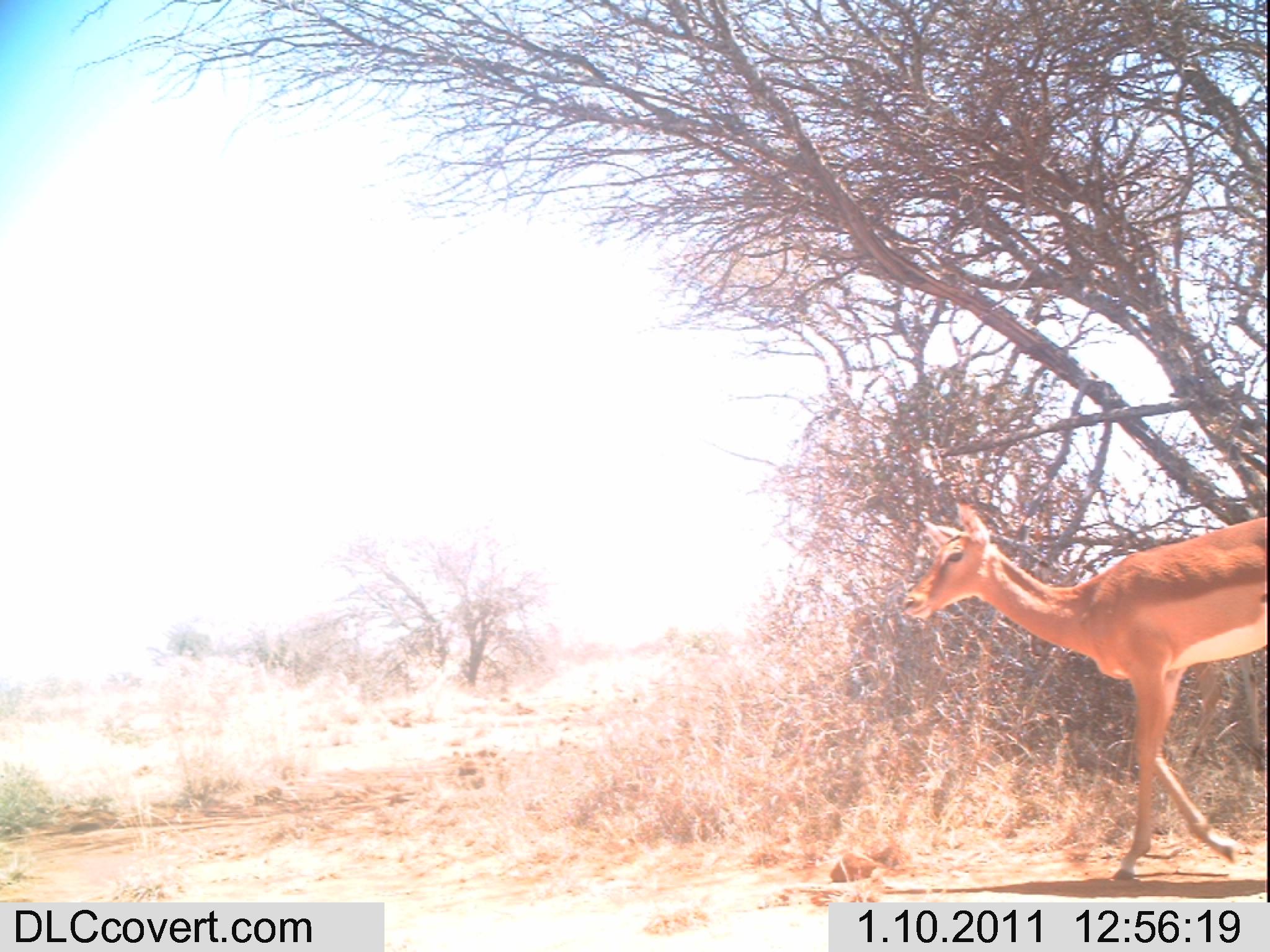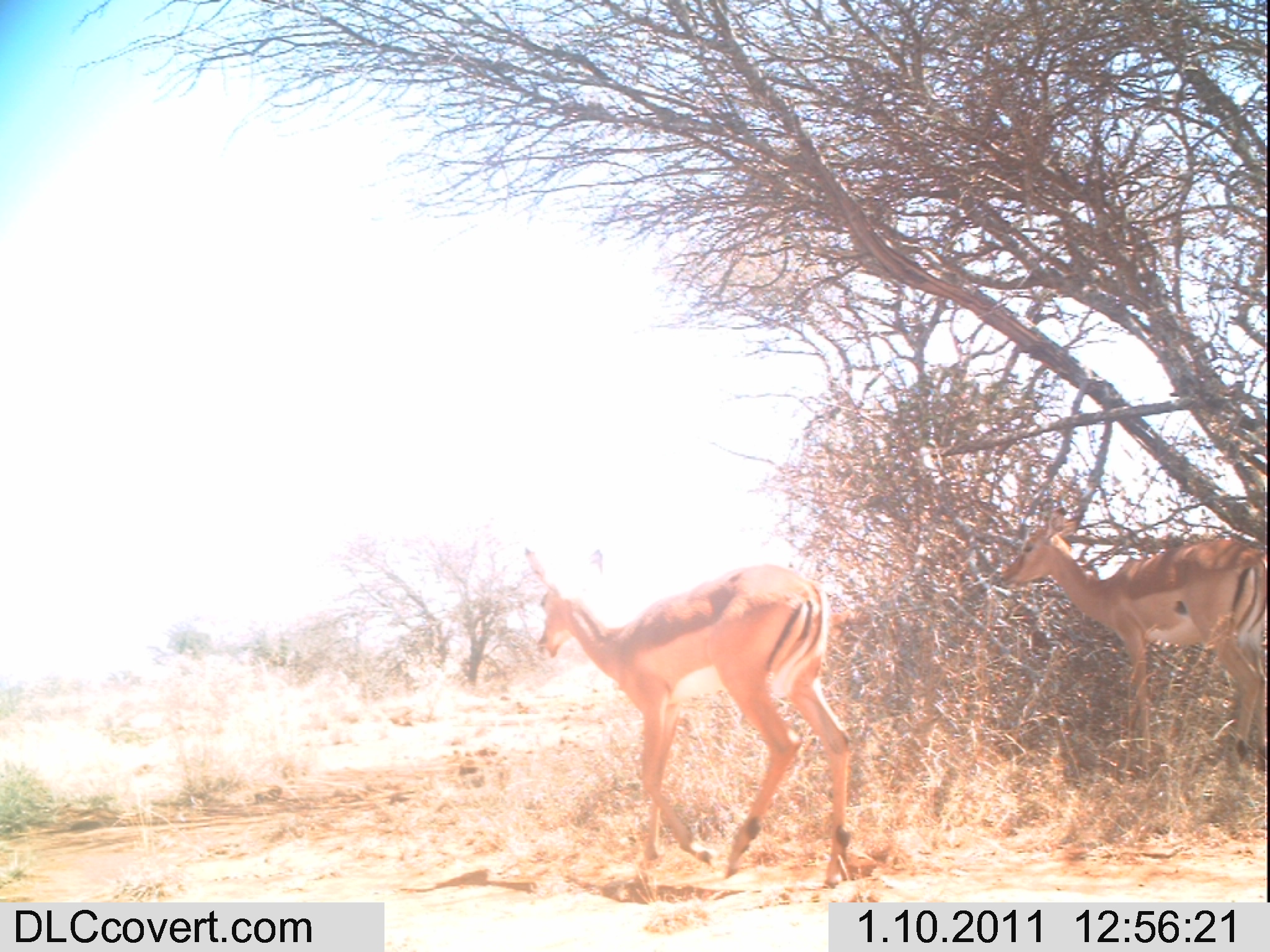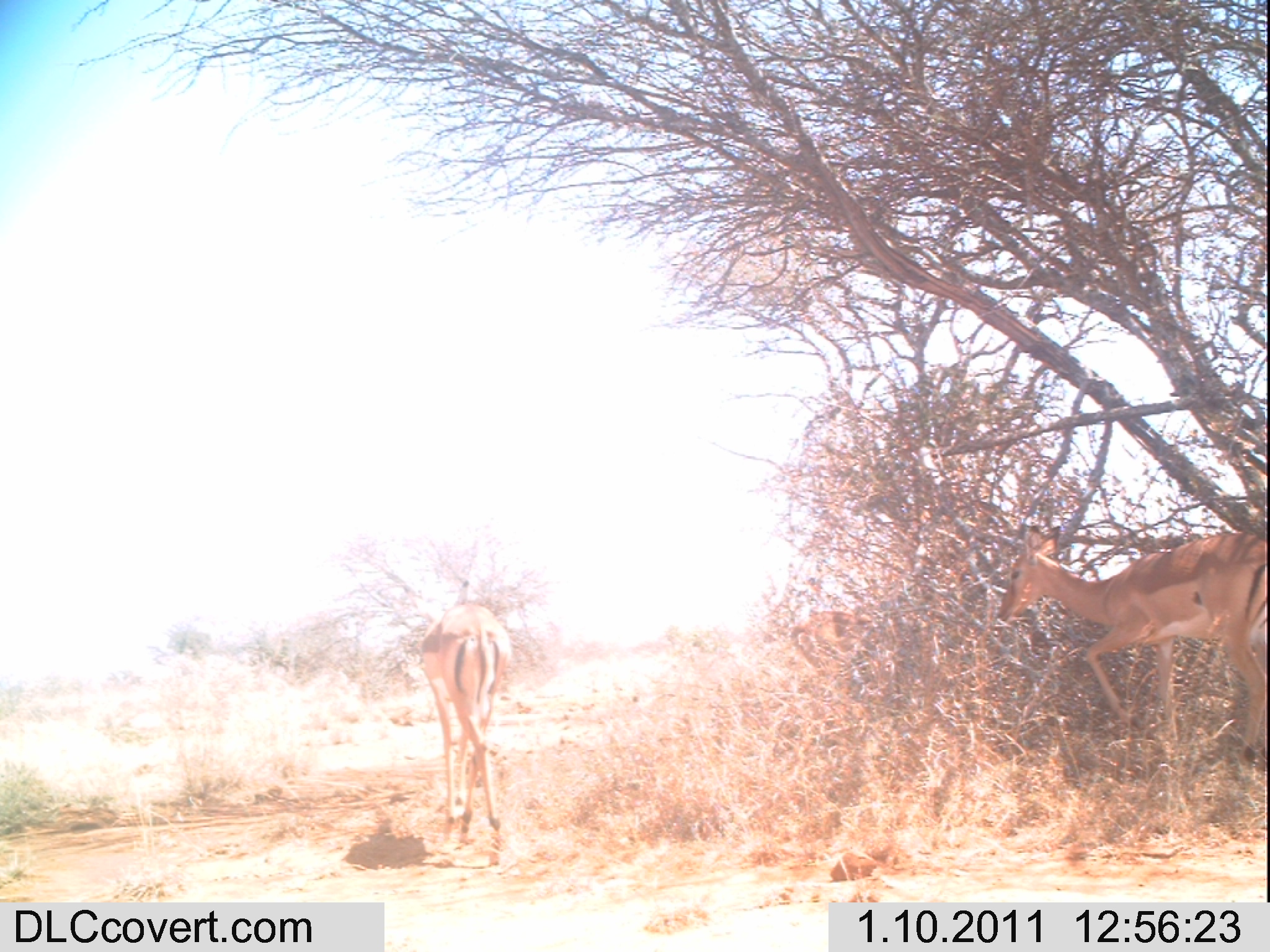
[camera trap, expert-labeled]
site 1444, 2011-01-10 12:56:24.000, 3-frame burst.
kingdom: Animalia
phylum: Chordata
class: Mammalia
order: Artiodactyla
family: Bovidae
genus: Aepyceros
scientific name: Aepyceros melampus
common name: impala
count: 1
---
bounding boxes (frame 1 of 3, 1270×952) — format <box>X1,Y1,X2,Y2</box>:
aepyceros melampus: <box>897,499,1270,881</box>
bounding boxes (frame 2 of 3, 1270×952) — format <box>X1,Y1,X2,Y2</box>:
aepyceros melampus: <box>532,562,854,887</box>; <box>994,503,1267,773</box>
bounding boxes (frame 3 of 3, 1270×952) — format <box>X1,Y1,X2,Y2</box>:
aepyceros melampus: <box>989,515,1267,770</box>; <box>418,601,512,844</box>; <box>790,603,870,682</box>